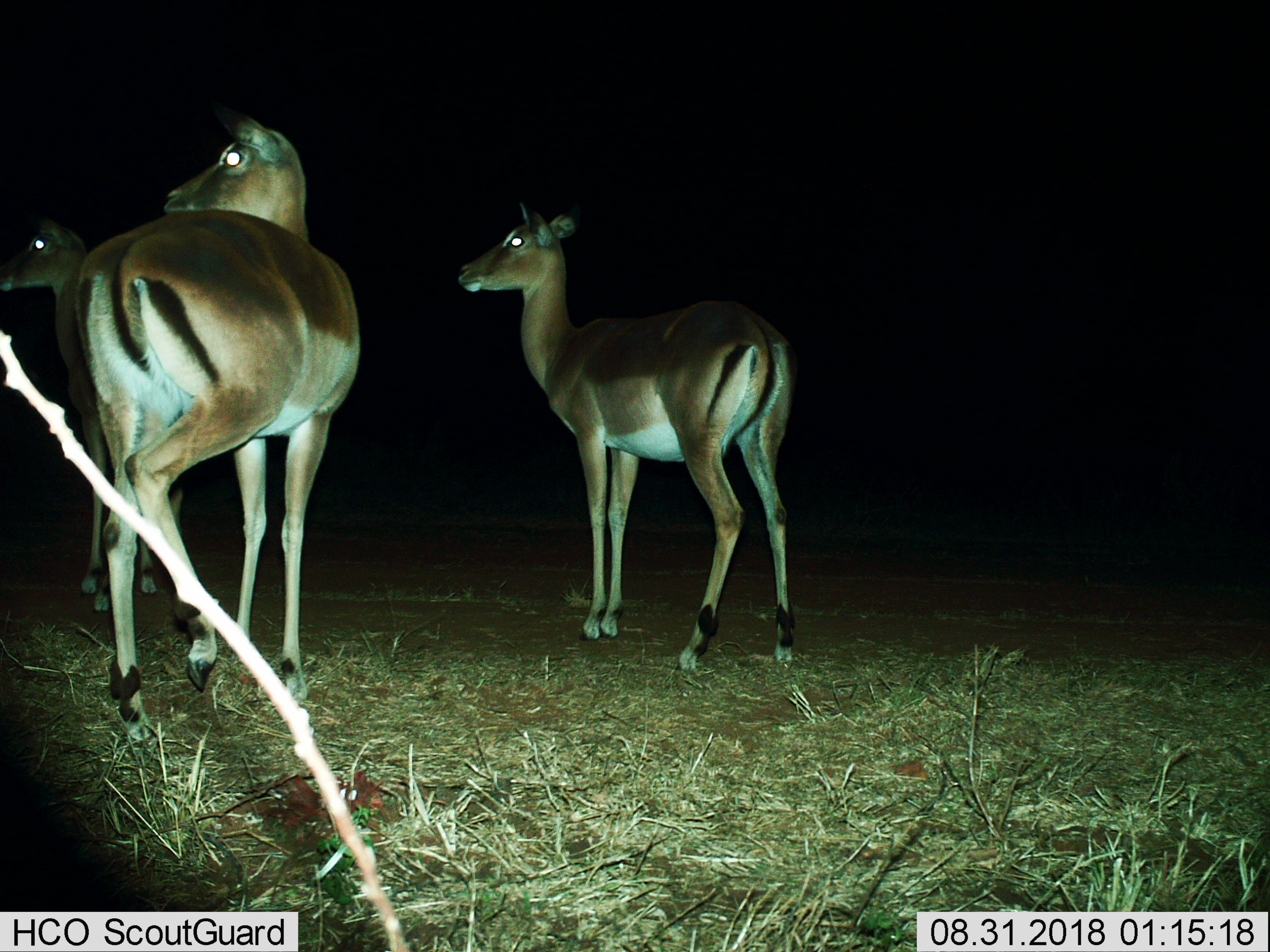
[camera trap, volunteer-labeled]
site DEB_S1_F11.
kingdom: Animalia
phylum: Chordata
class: Mammalia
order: Artiodactyla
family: Bovidae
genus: Aepyceros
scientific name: Aepyceros melampus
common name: impala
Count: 3.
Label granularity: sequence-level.